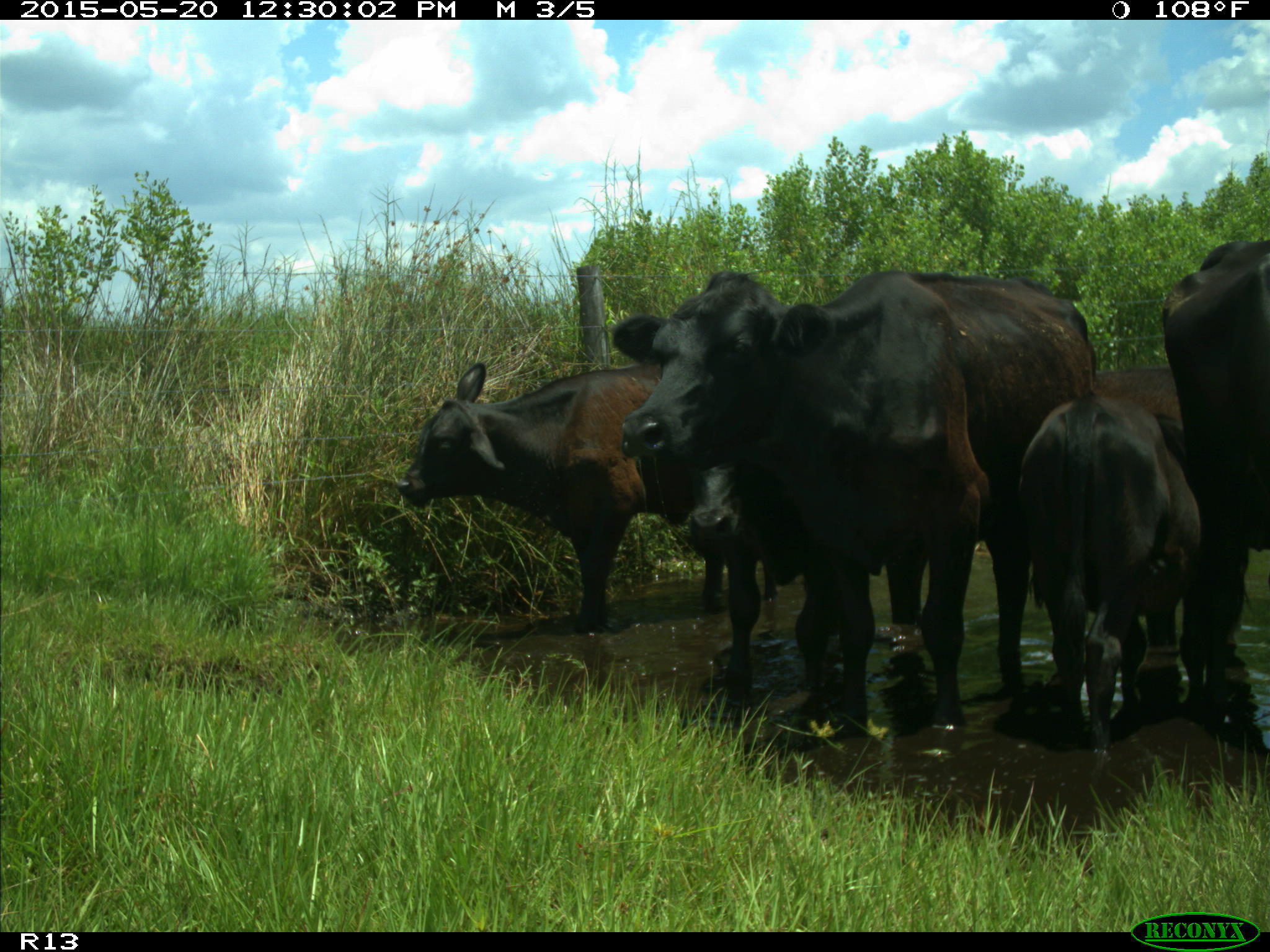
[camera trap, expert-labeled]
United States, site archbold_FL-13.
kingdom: Animalia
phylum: Chordata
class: Mammalia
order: Artiodactyla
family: Bovidae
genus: Bos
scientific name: Bos taurus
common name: domestic cow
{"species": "Bos taurus (domestic cow)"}